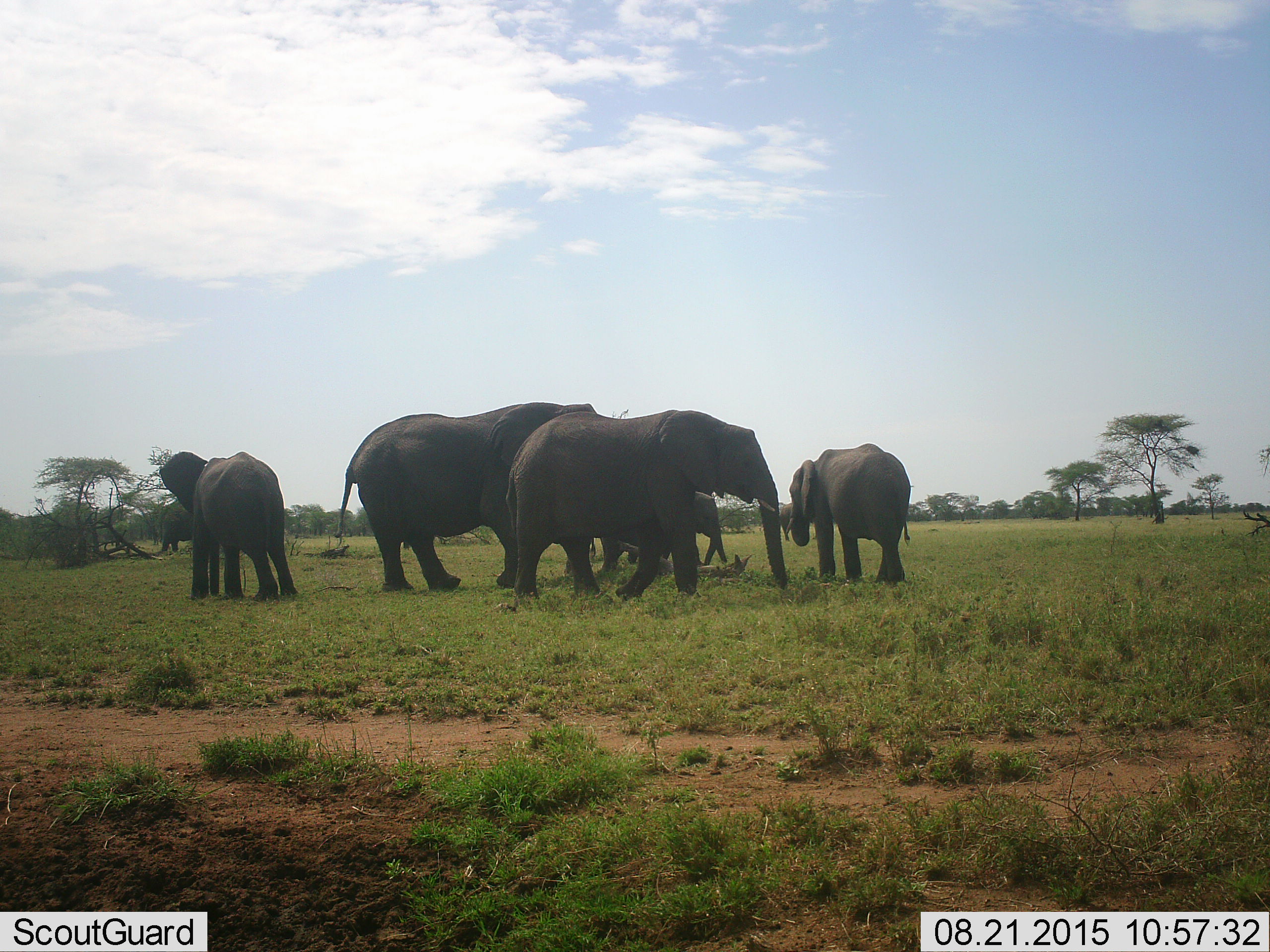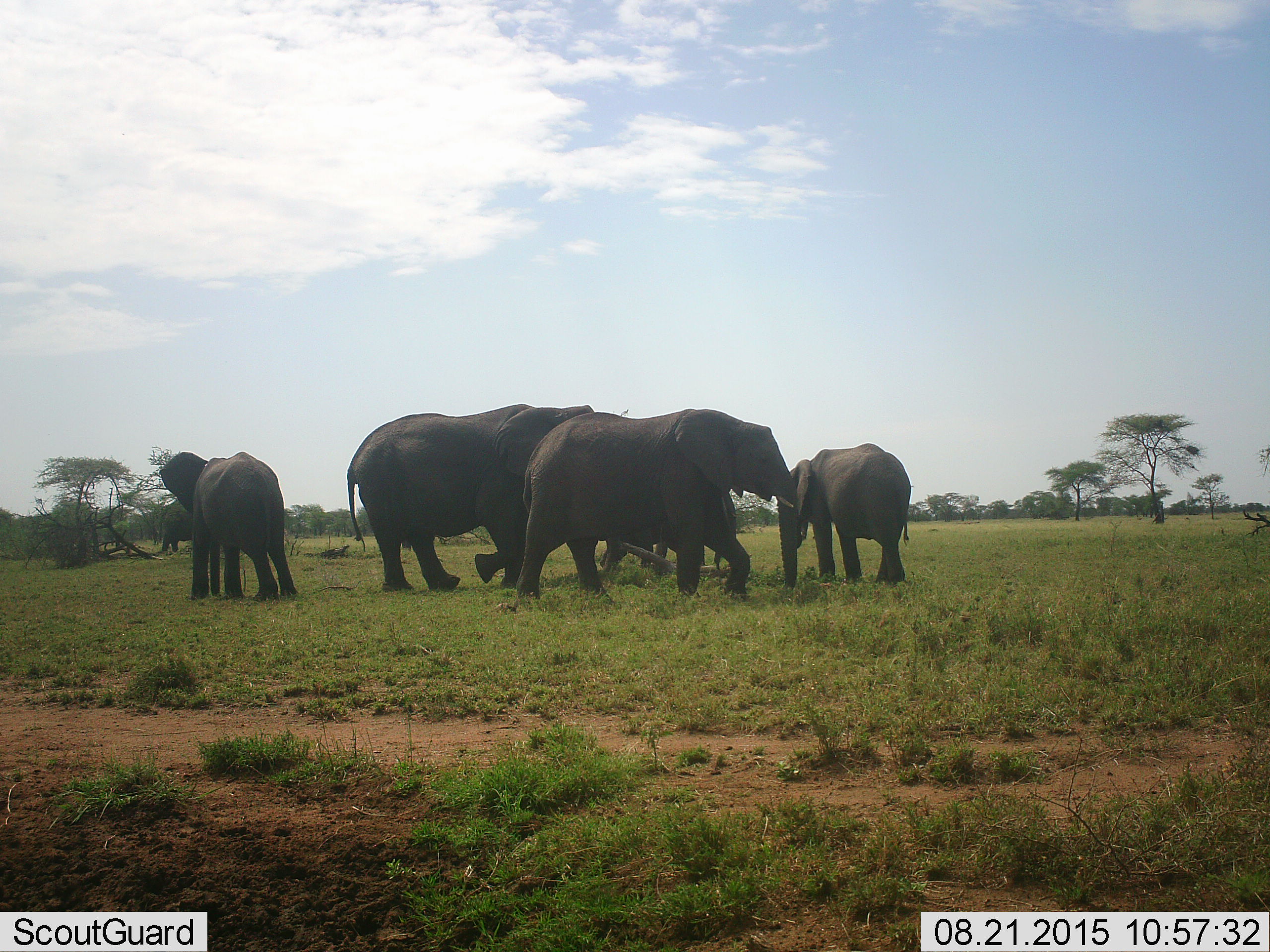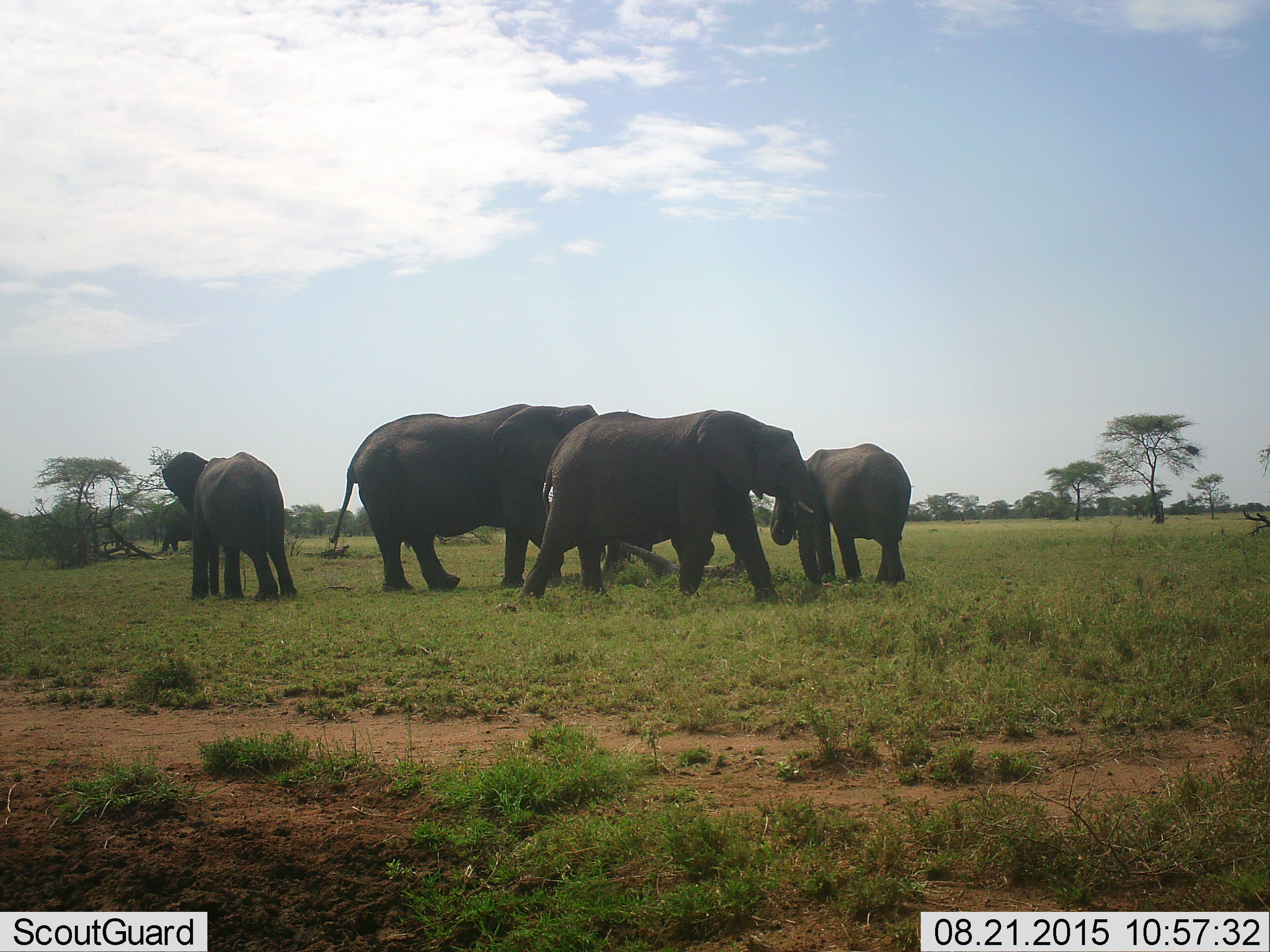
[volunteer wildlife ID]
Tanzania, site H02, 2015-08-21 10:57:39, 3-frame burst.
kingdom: Animalia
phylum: Chordata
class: Mammalia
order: Proboscidea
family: Elephantidae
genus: Loxodonta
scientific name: Loxodonta africana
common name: african bush elephant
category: elephant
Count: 6.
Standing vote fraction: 70%.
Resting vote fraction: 0%.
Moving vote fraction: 50%.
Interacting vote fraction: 20%.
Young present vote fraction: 60%.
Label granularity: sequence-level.